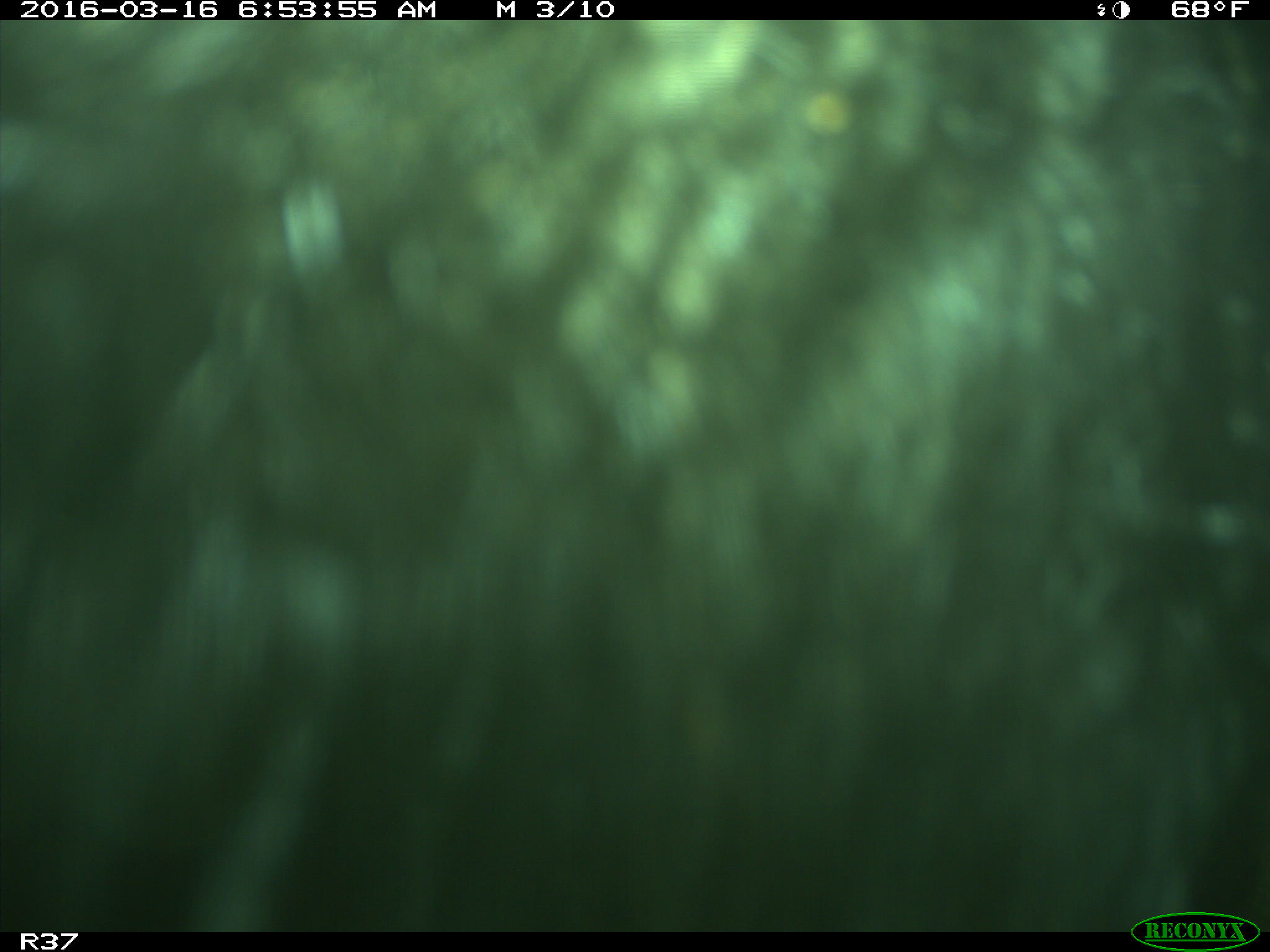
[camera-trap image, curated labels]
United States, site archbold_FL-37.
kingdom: Animalia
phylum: Chordata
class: Mammalia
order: Artiodactyla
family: Suidae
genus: Sus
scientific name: Sus scrofa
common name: wild boar